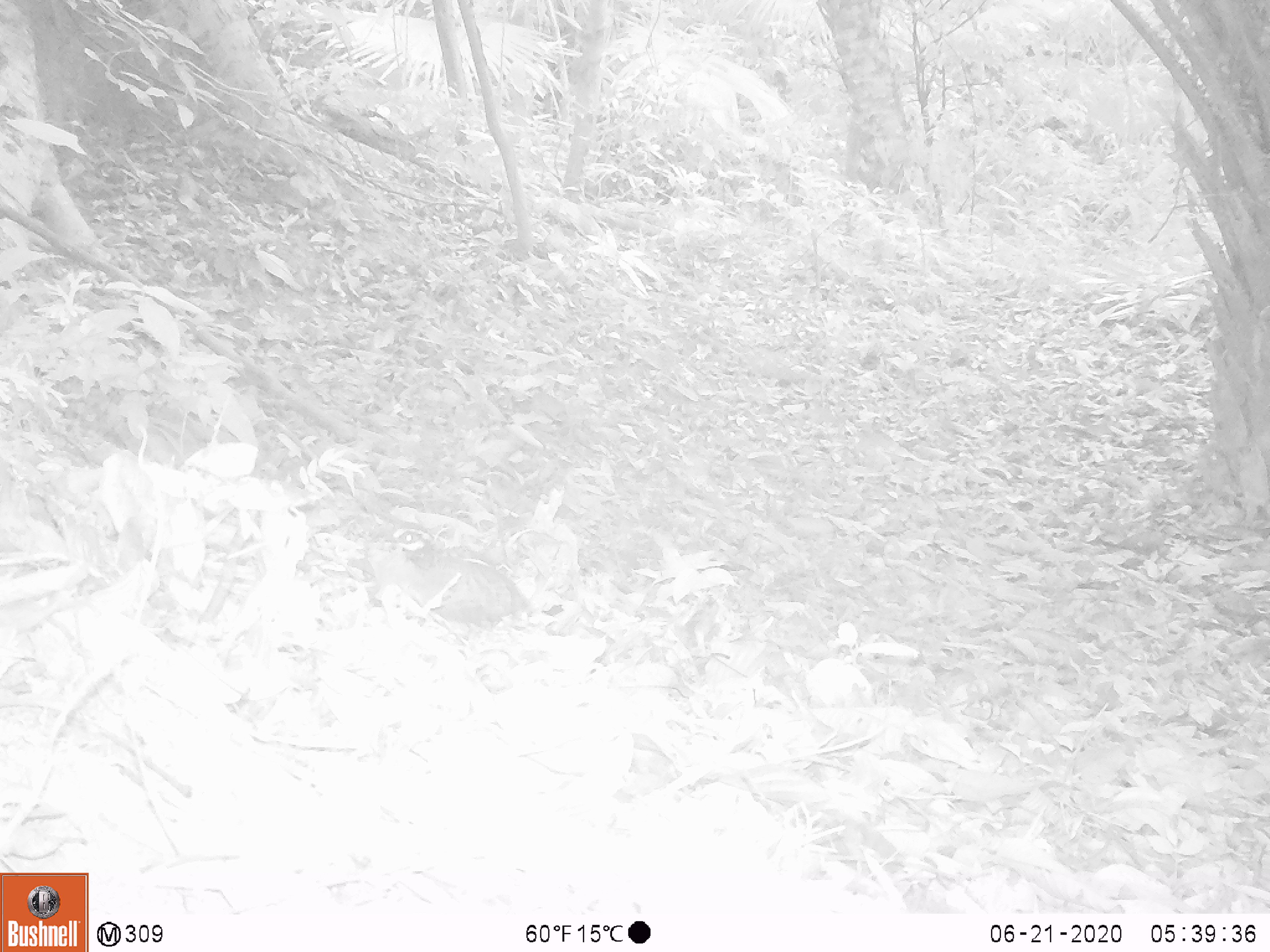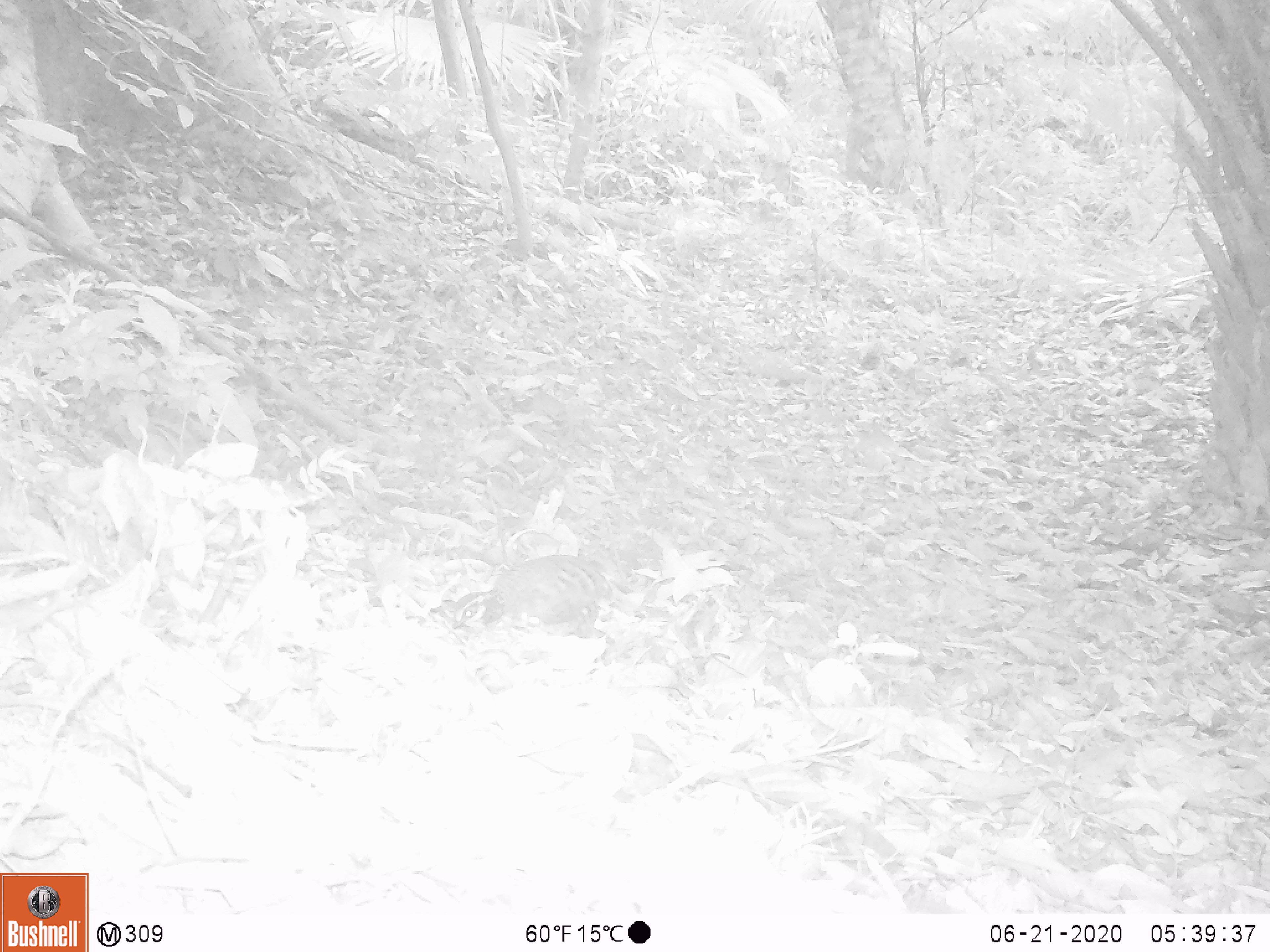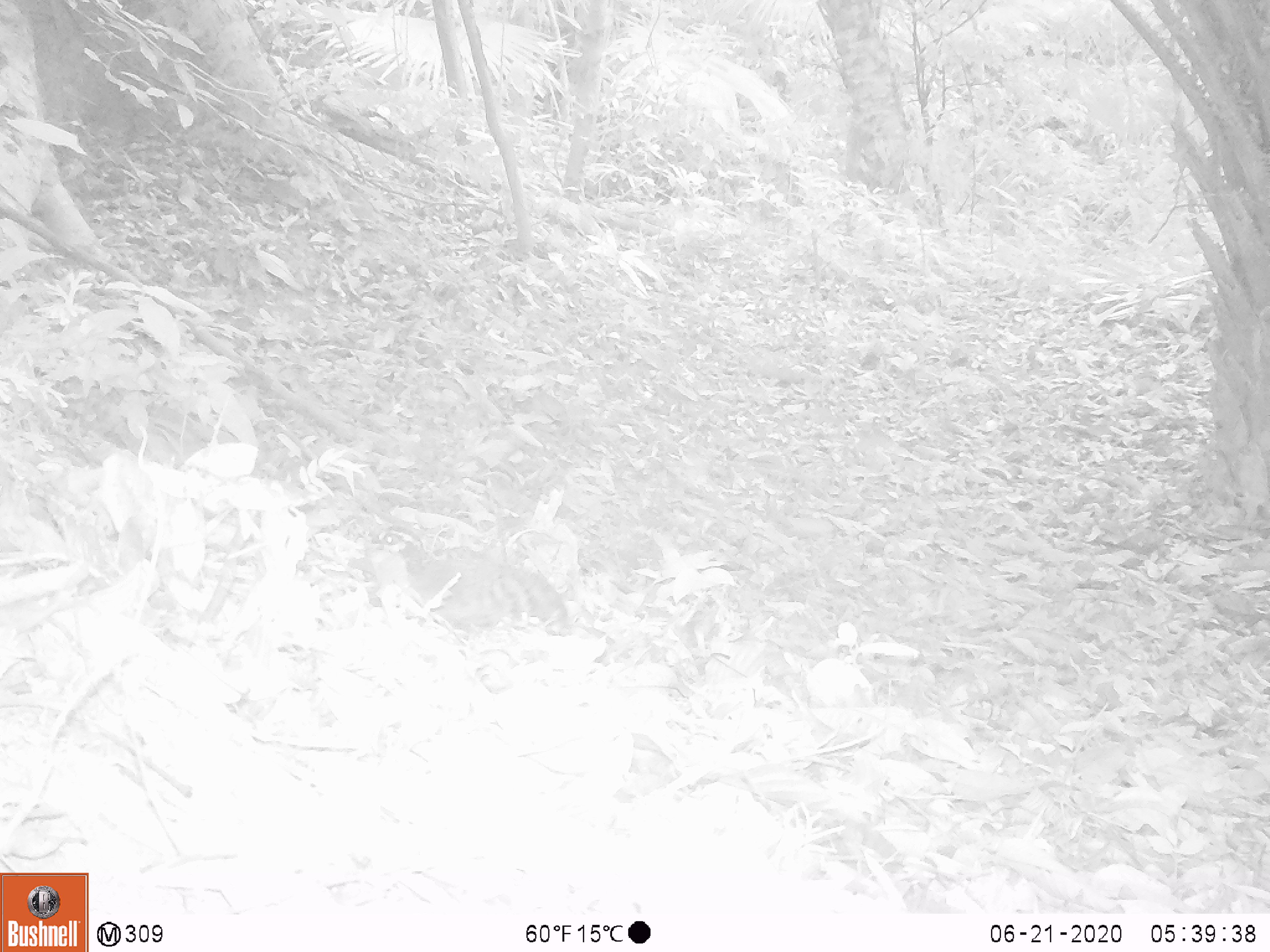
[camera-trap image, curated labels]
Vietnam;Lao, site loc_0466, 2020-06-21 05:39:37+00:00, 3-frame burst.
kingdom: Animalia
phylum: Chordata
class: Aves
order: Galliformes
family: Phasianidae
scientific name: Phasianidae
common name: partridge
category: unidentified partridge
Unidentified partridge (partridge) (Phasianidae). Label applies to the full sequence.